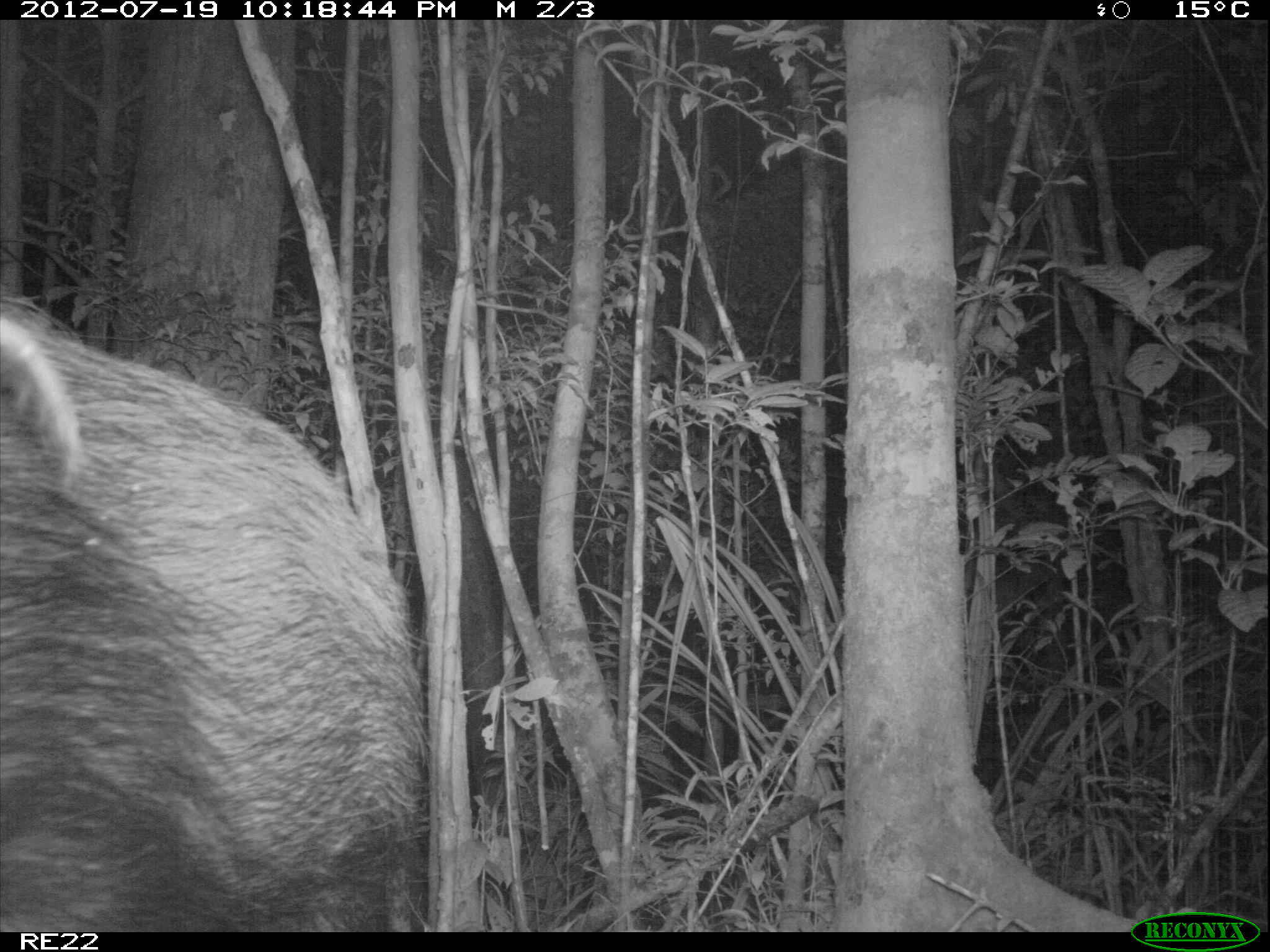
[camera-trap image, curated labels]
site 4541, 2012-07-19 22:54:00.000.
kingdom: Animalia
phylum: Chordata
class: Mammalia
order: Artiodactyla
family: Suidae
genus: Potamochoerus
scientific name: Potamochoerus larvatus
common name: bushpig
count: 1